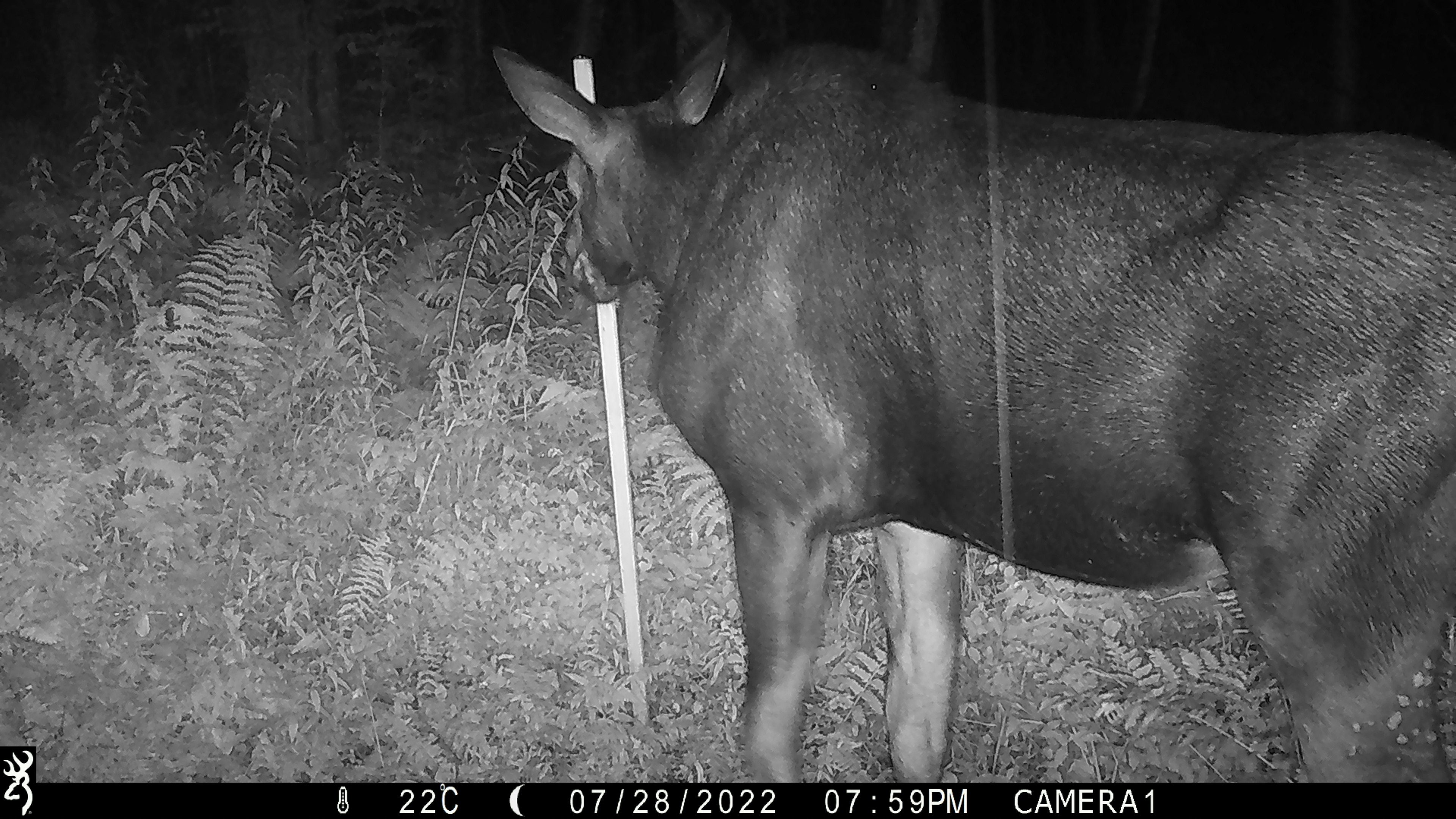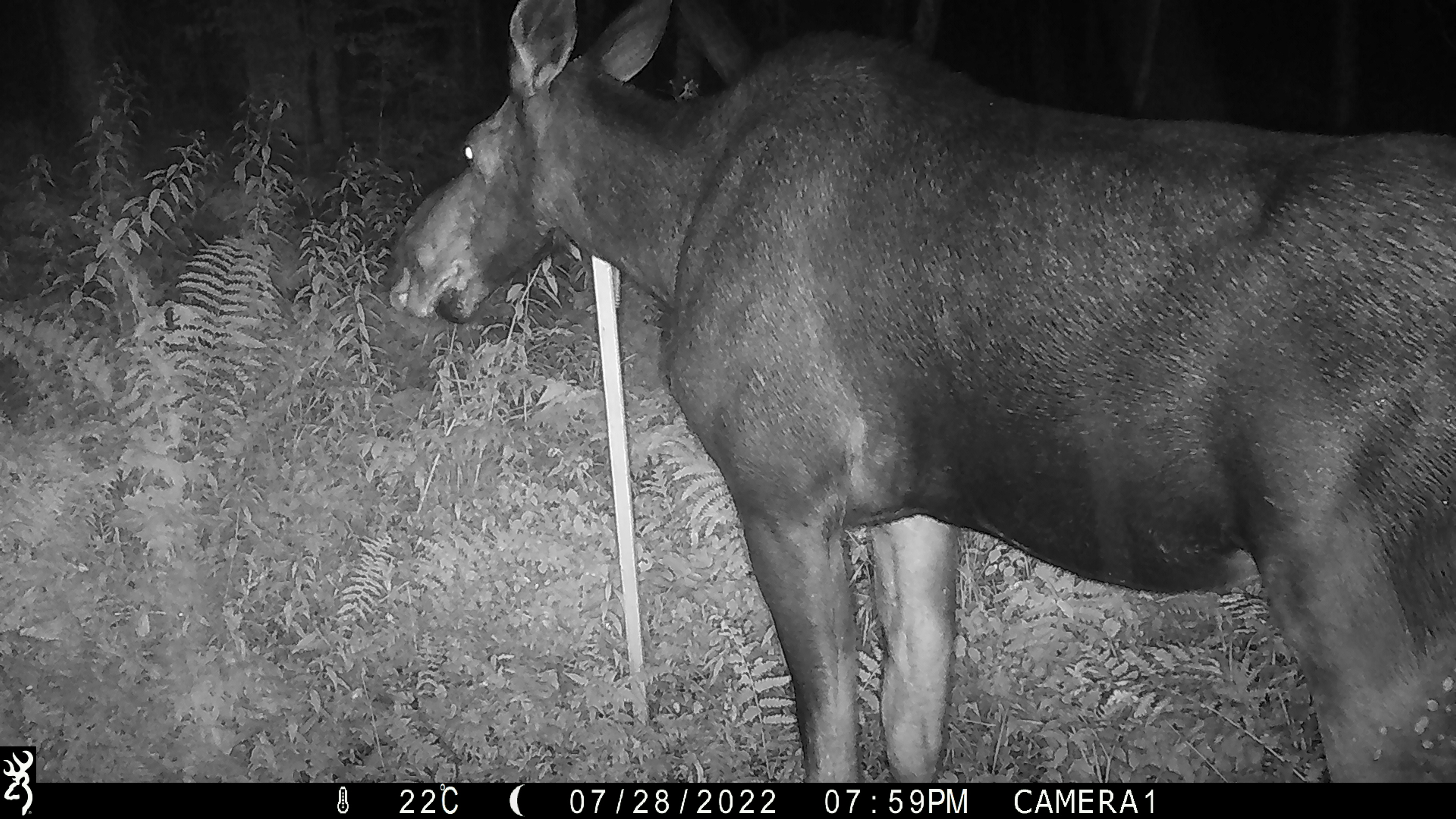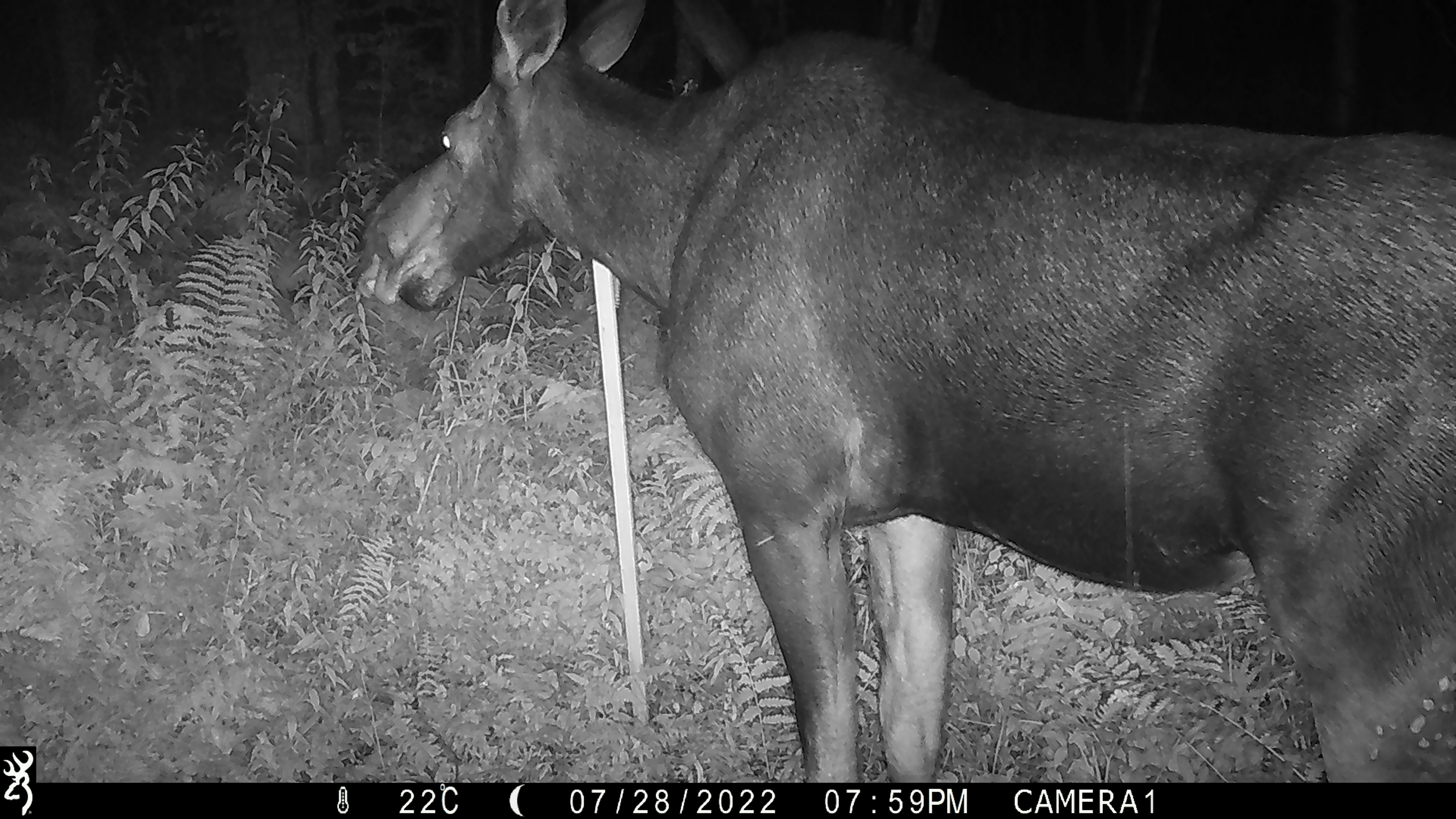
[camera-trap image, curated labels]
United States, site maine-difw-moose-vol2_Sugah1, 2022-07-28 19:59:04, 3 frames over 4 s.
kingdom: Animalia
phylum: Chordata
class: Mammalia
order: Artiodactyla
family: Cervidae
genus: Alces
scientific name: Alces alces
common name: moose